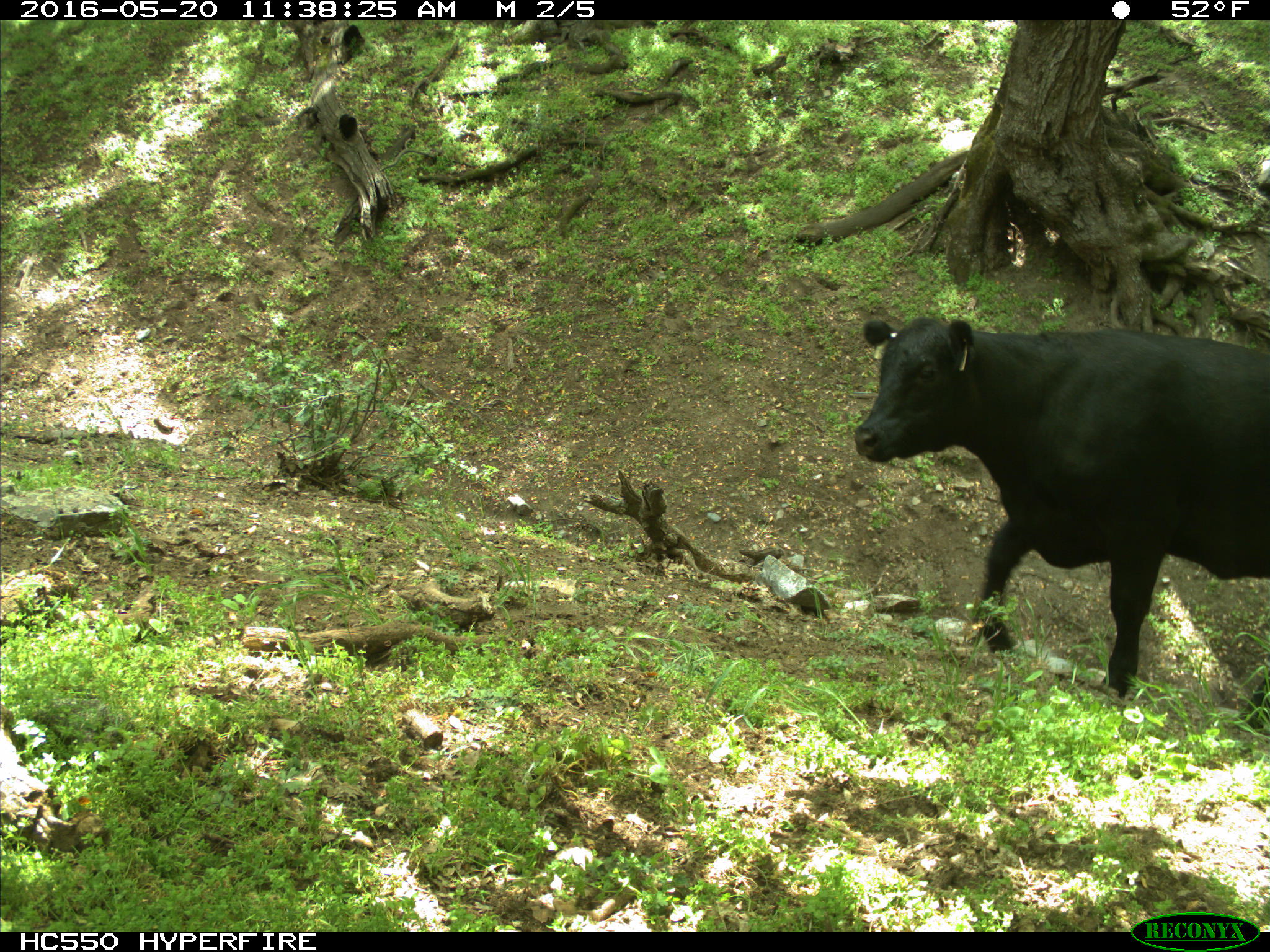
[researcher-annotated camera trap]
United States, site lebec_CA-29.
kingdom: Animalia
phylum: Chordata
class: Mammalia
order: Artiodactyla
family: Bovidae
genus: Bos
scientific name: Bos taurus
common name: domestic cow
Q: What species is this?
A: Bos taurus (domestic cow).